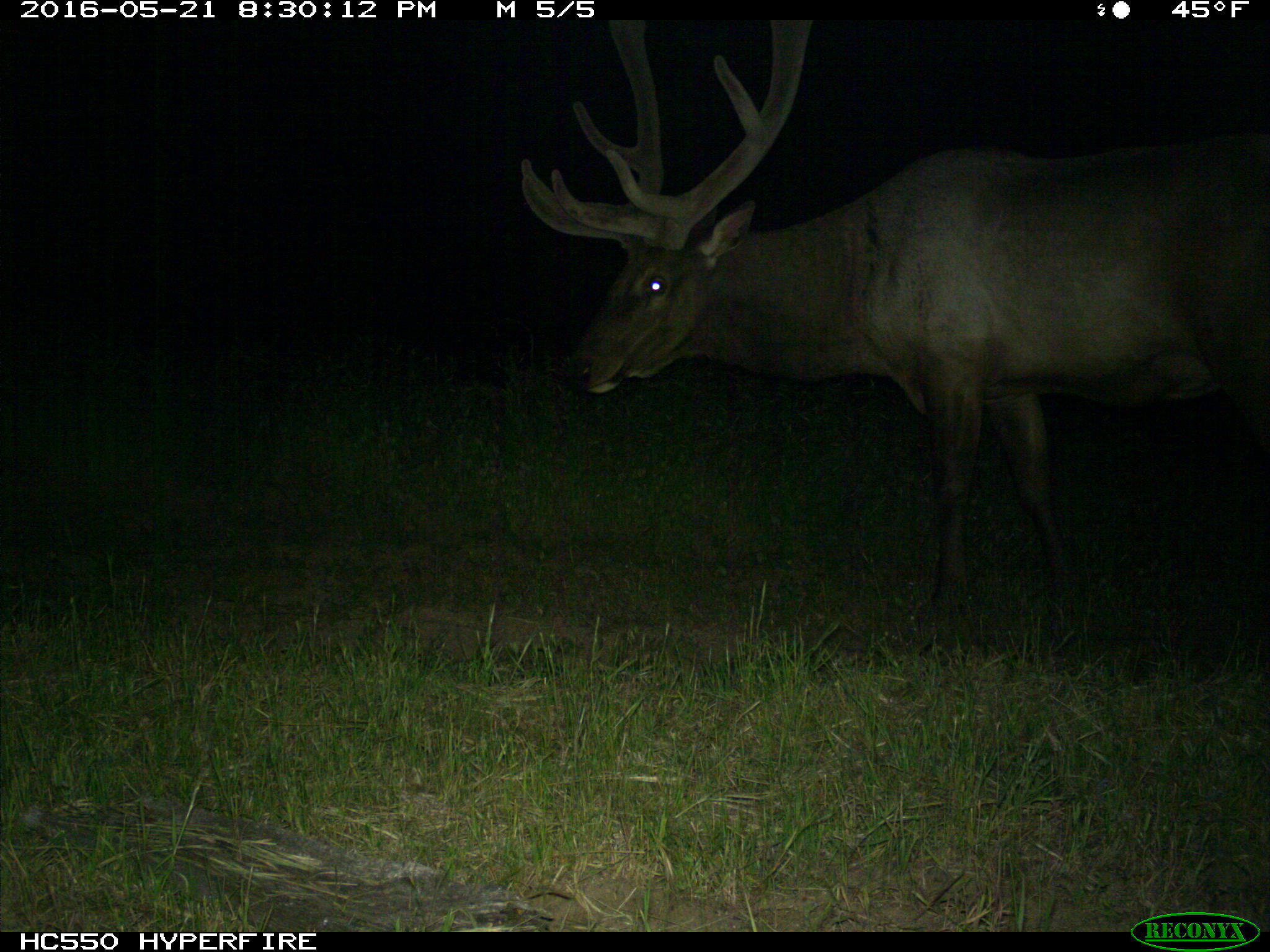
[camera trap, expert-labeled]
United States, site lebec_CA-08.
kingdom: Animalia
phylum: Chordata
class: Mammalia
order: Artiodactyla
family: Cervidae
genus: Cervus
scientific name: Cervus canadensis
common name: elk